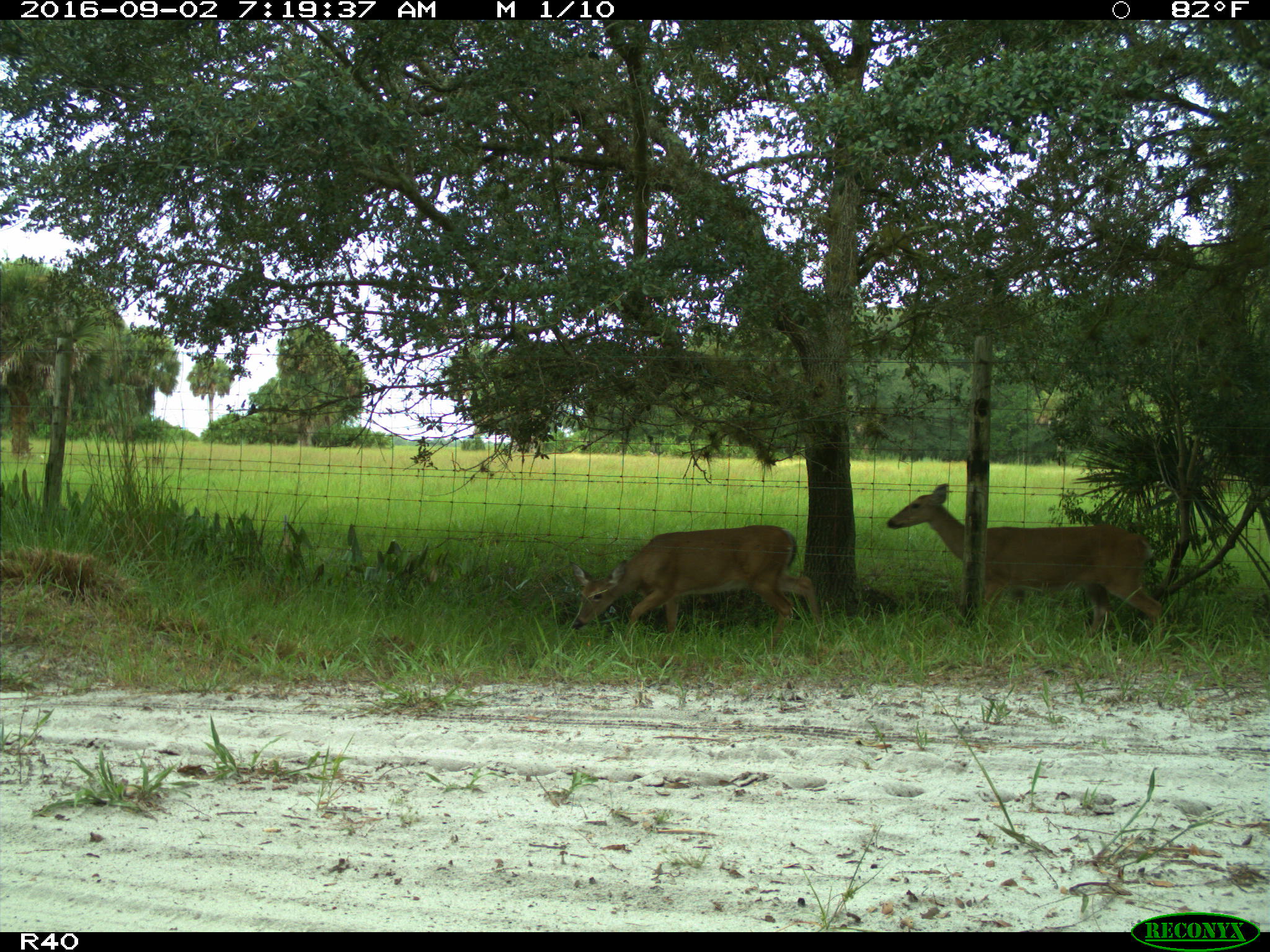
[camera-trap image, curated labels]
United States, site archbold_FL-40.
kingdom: Animalia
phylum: Chordata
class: Mammalia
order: Artiodactyla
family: Cervidae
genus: Odocoileus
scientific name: Odocoileus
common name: deer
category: unidentified deer